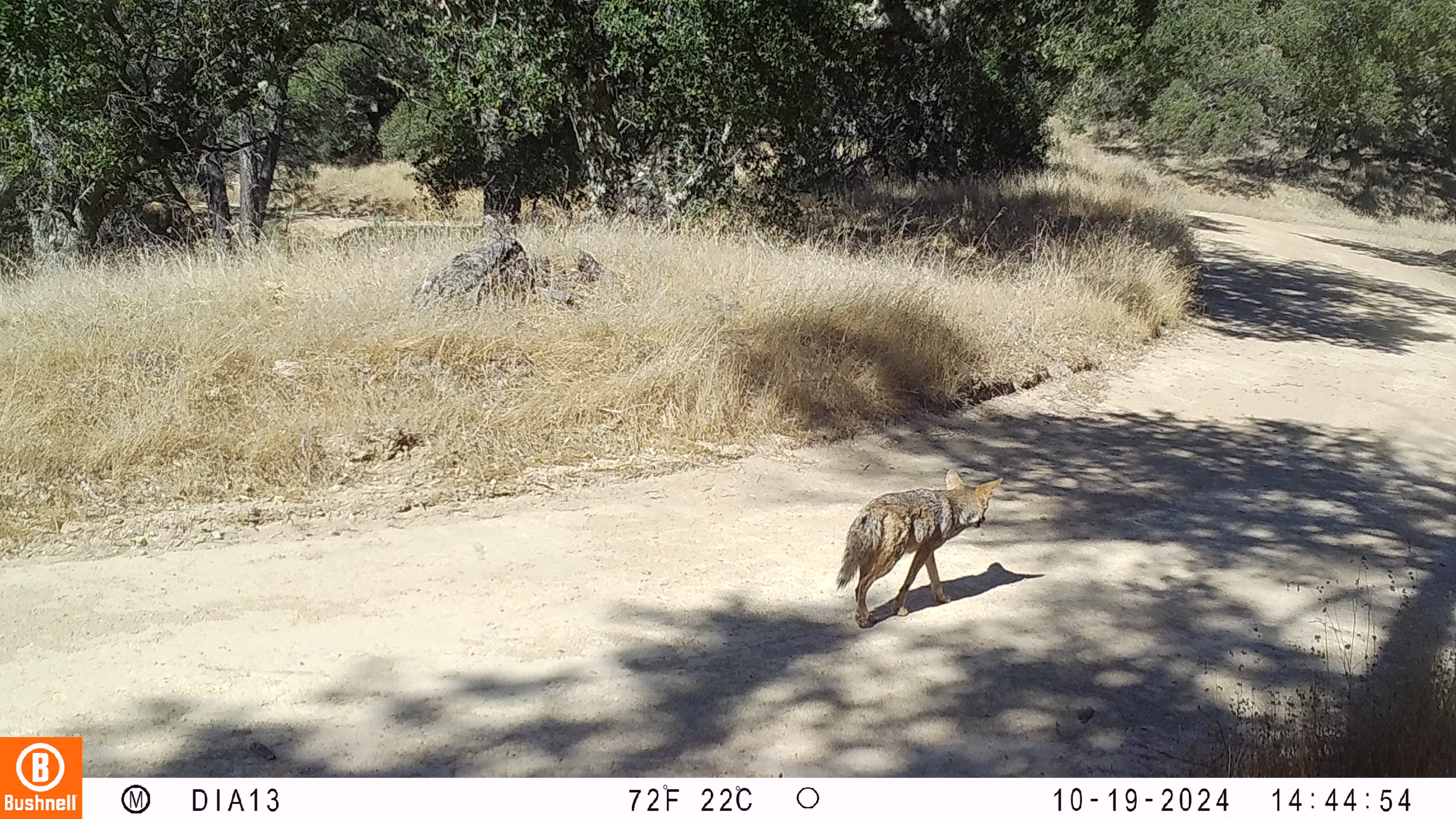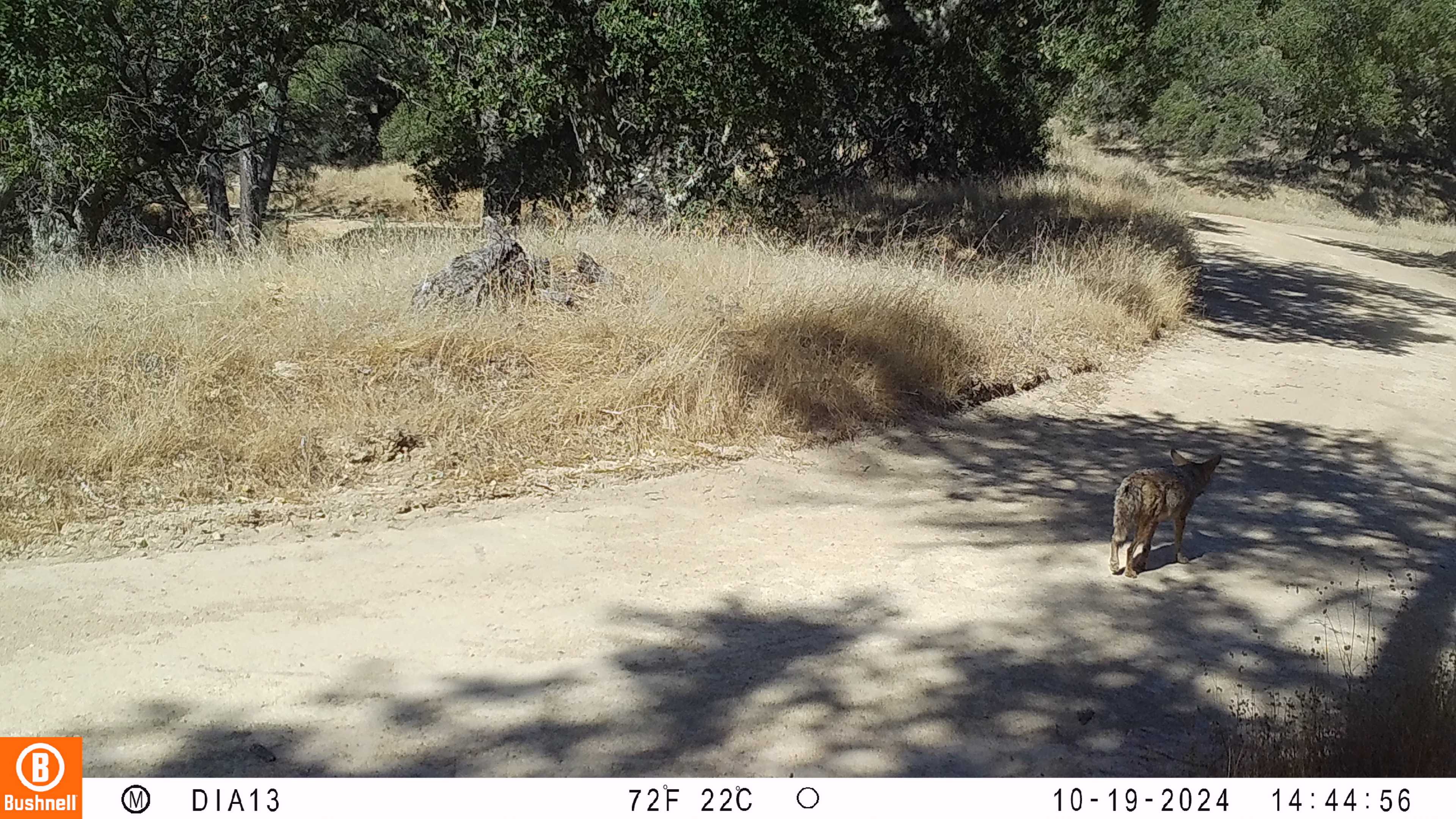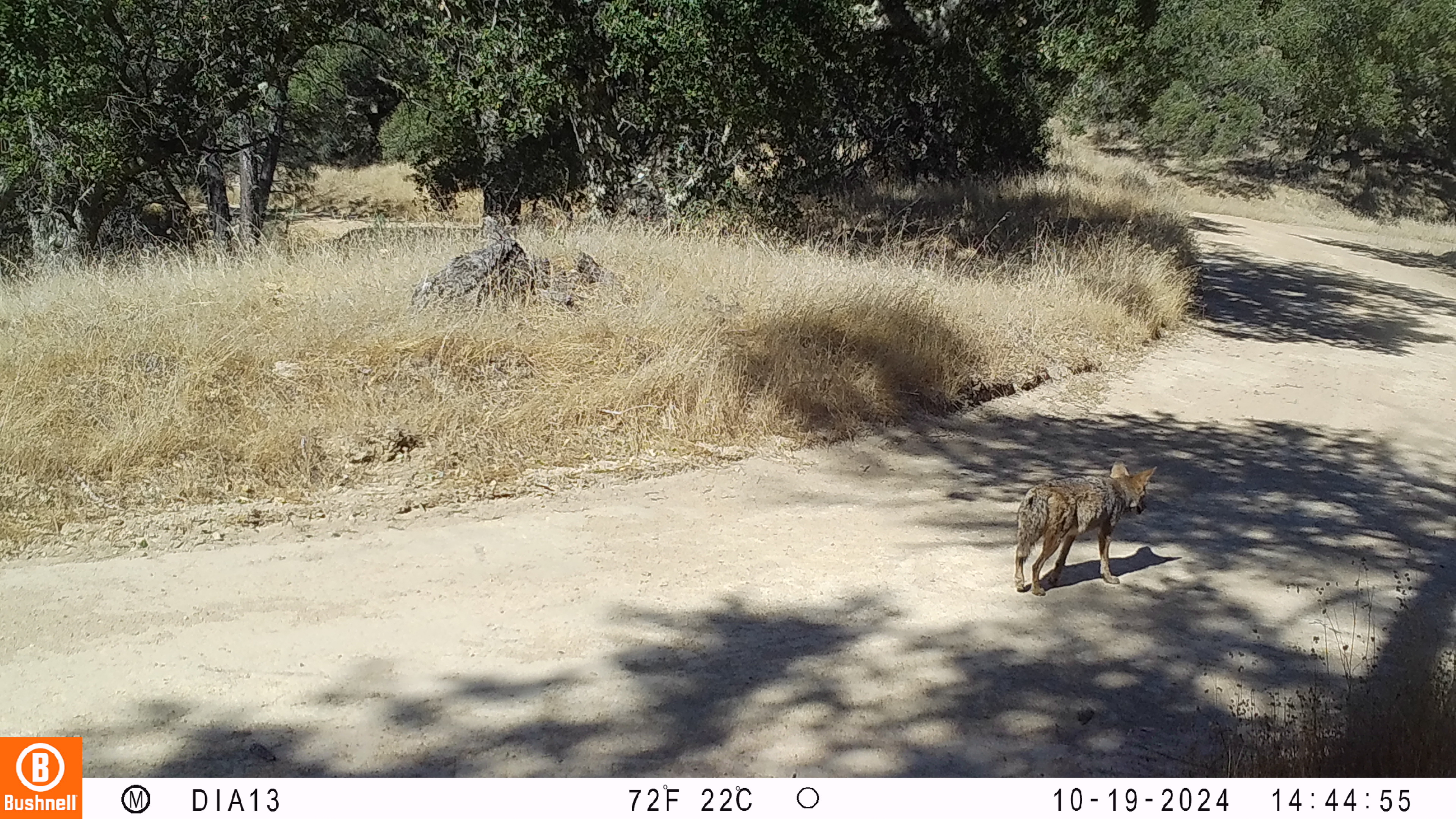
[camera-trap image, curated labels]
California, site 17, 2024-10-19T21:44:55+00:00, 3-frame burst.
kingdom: Animalia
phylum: Chordata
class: Mammalia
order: Carnivora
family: Canidae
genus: Canis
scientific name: Canis latrans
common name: coyote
Coyote (Canis latrans).